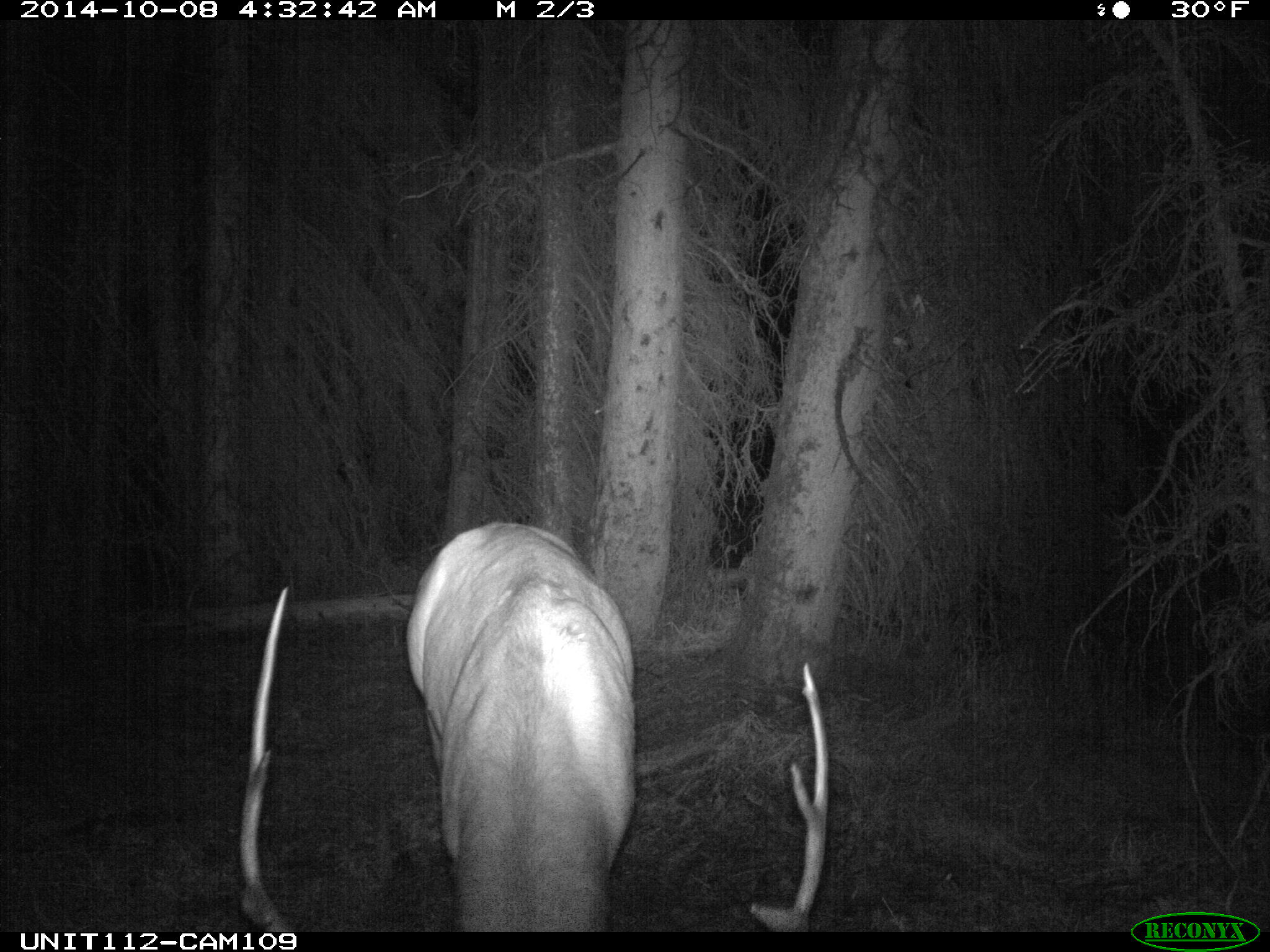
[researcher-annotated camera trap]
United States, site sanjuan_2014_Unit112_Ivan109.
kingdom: Animalia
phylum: Chordata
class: Mammalia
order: Artiodactyla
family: Cervidae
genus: Cervus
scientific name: Cervus elaphus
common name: red deer